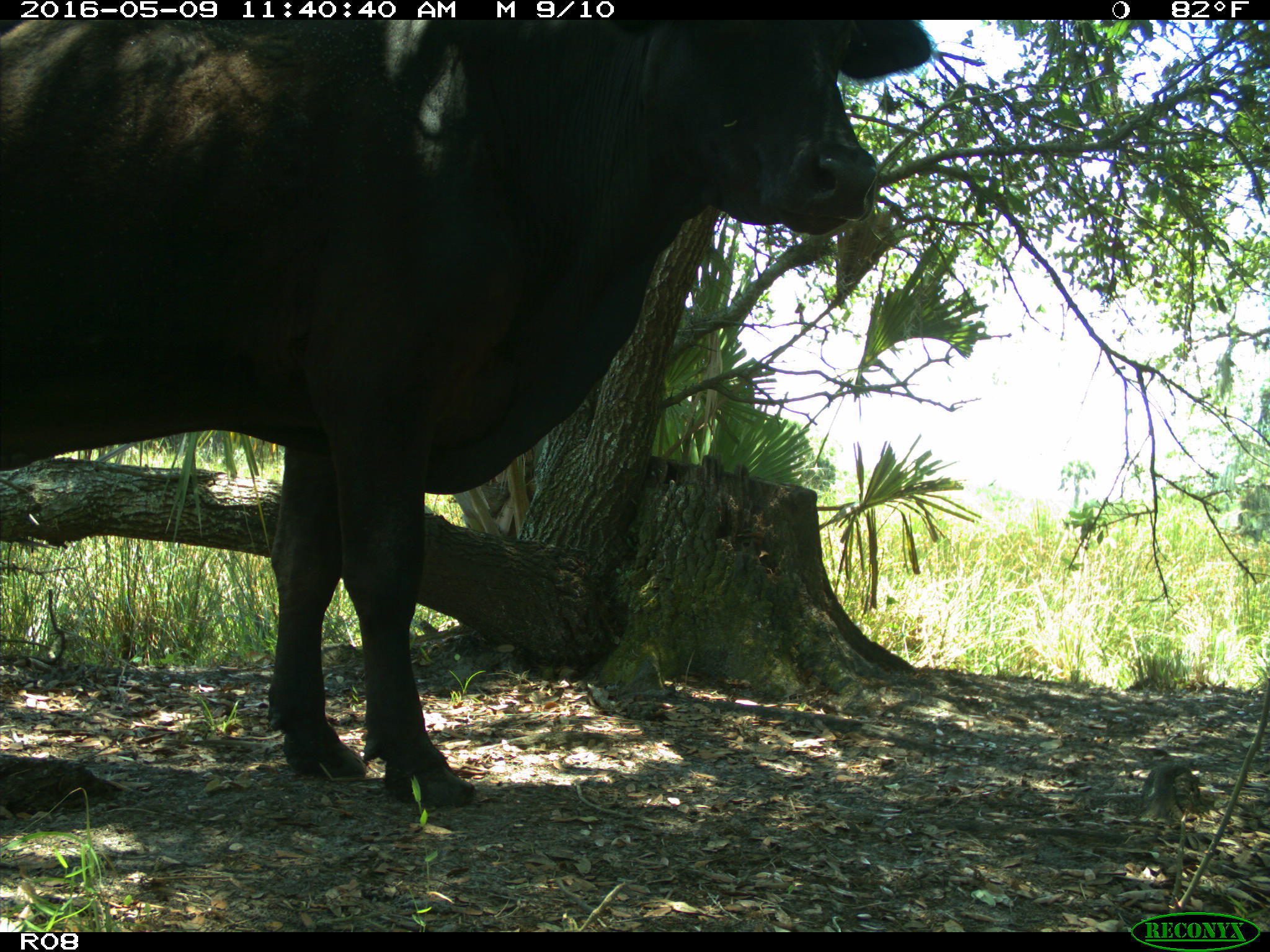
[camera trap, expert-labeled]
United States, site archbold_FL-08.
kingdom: Animalia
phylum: Chordata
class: Mammalia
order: Artiodactyla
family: Bovidae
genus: Bos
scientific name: Bos taurus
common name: domestic cow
Bos taurus (domestic cow).